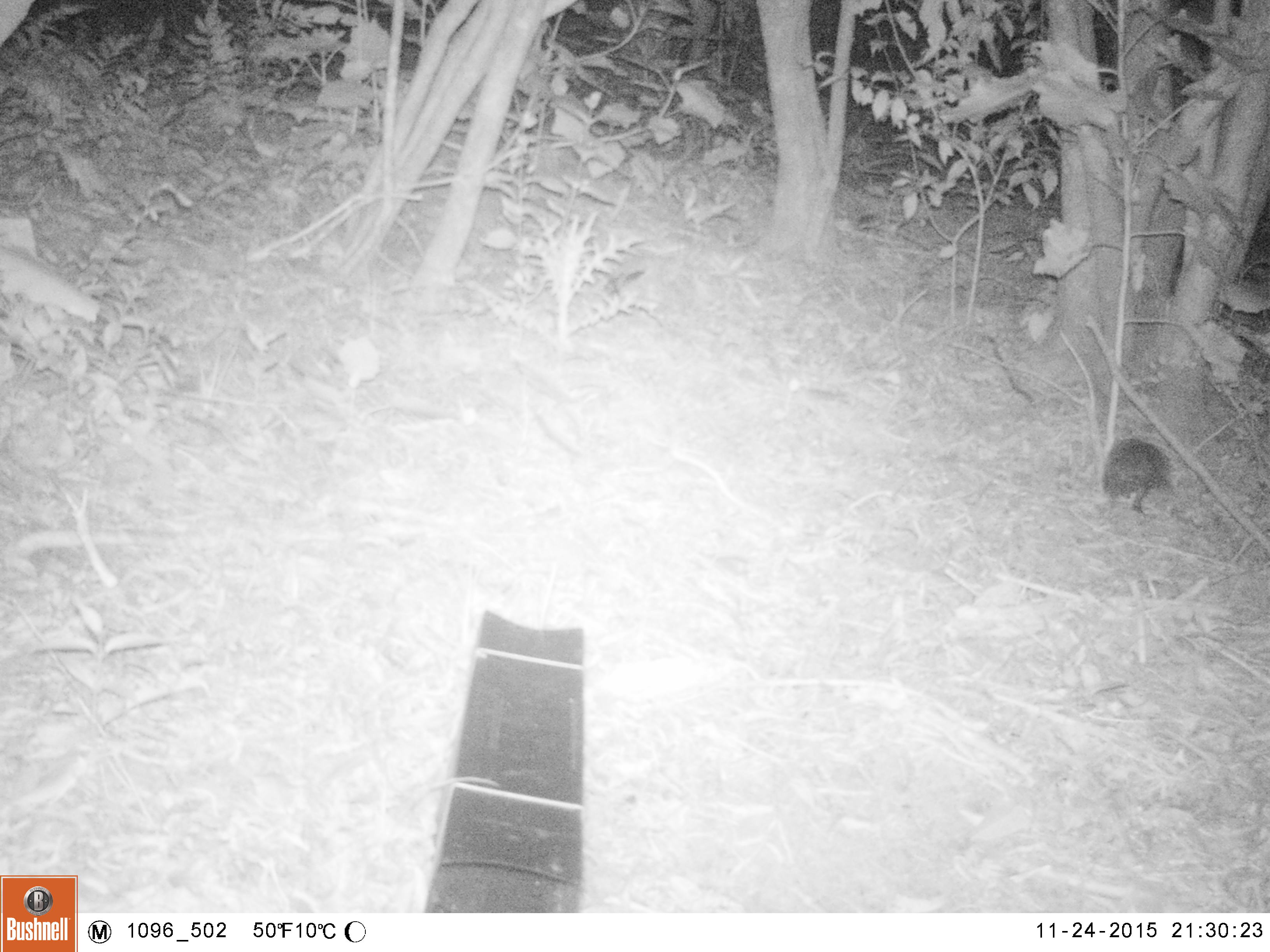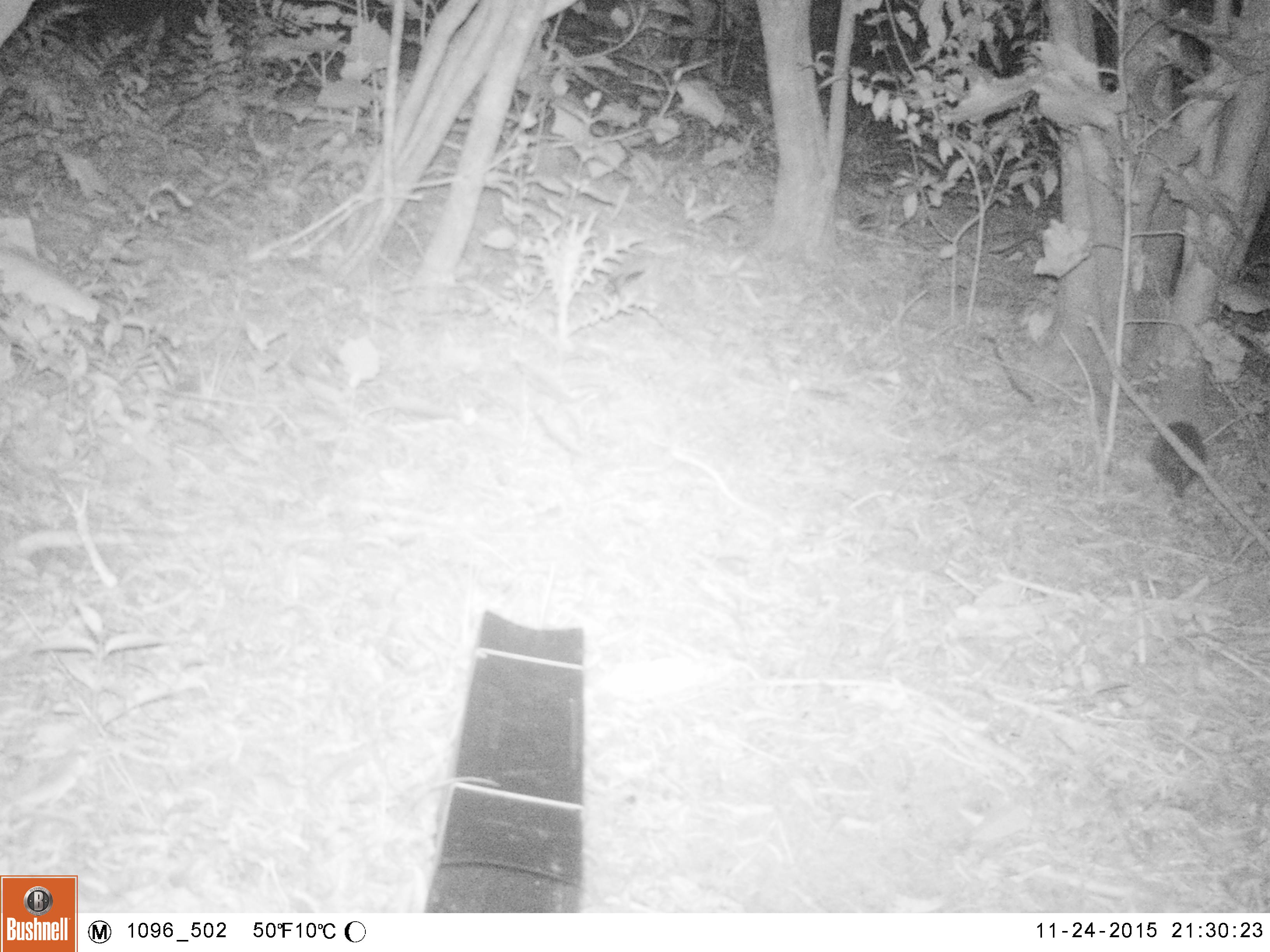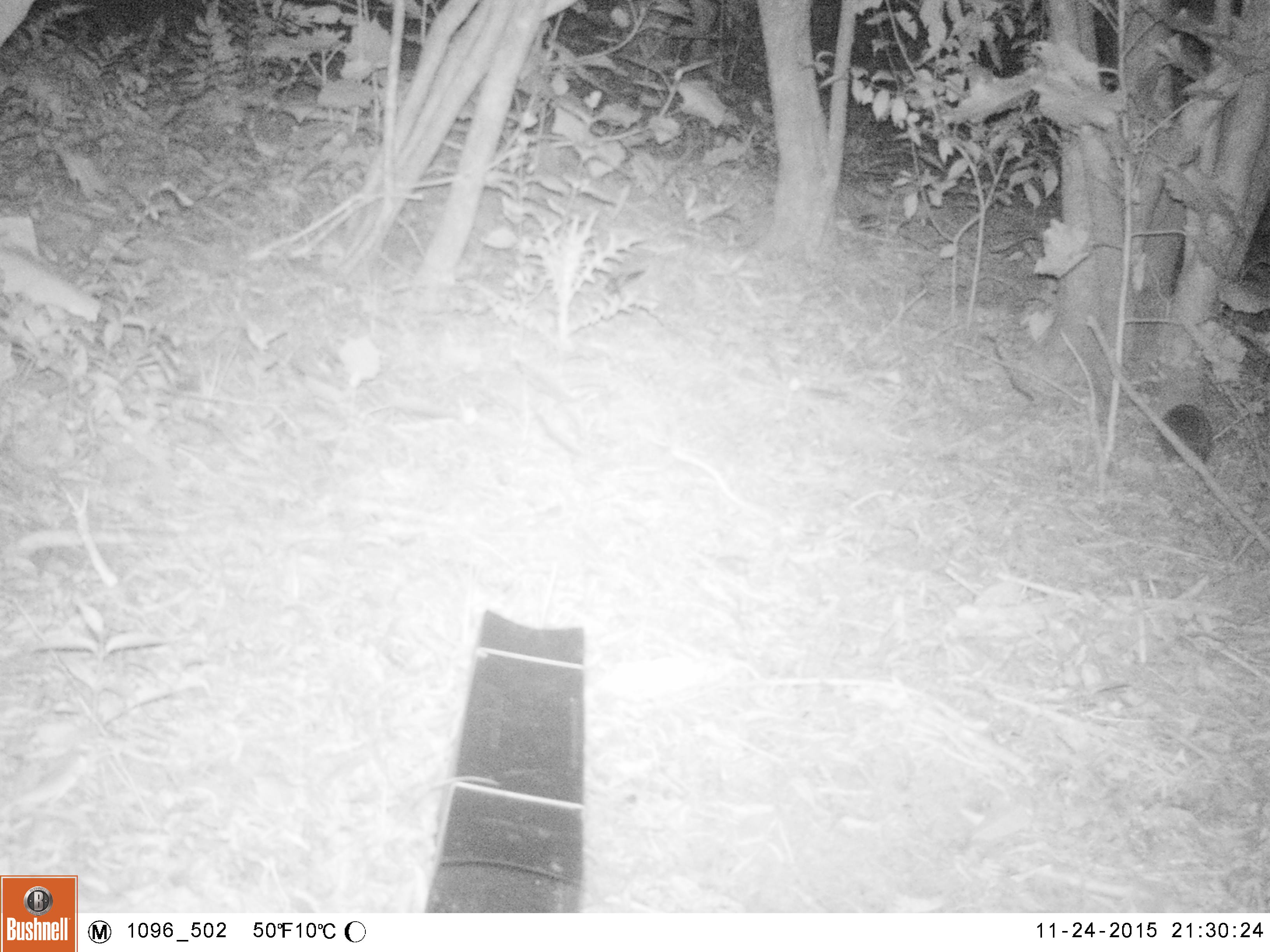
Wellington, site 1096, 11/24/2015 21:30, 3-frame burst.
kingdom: Animalia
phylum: Chordata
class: Mammalia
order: Eulipotyphla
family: Erinaceidae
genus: Erinaceus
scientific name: Erinaceus europaeus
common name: hedgehog